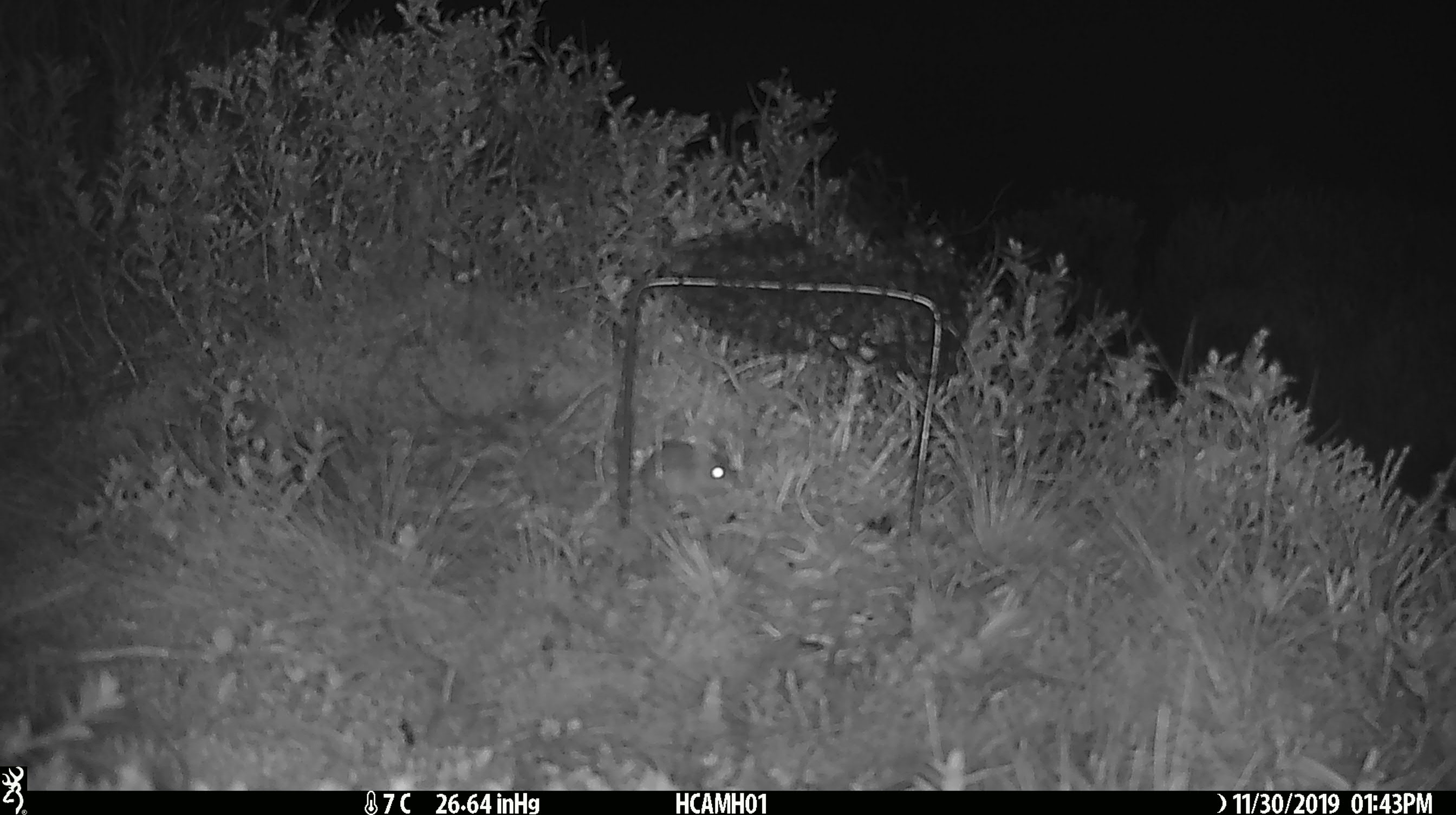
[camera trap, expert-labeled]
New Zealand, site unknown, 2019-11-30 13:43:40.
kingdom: Animalia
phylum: Chordata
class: Mammalia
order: Rodentia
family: Muridae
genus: Mus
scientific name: Mus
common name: mouse